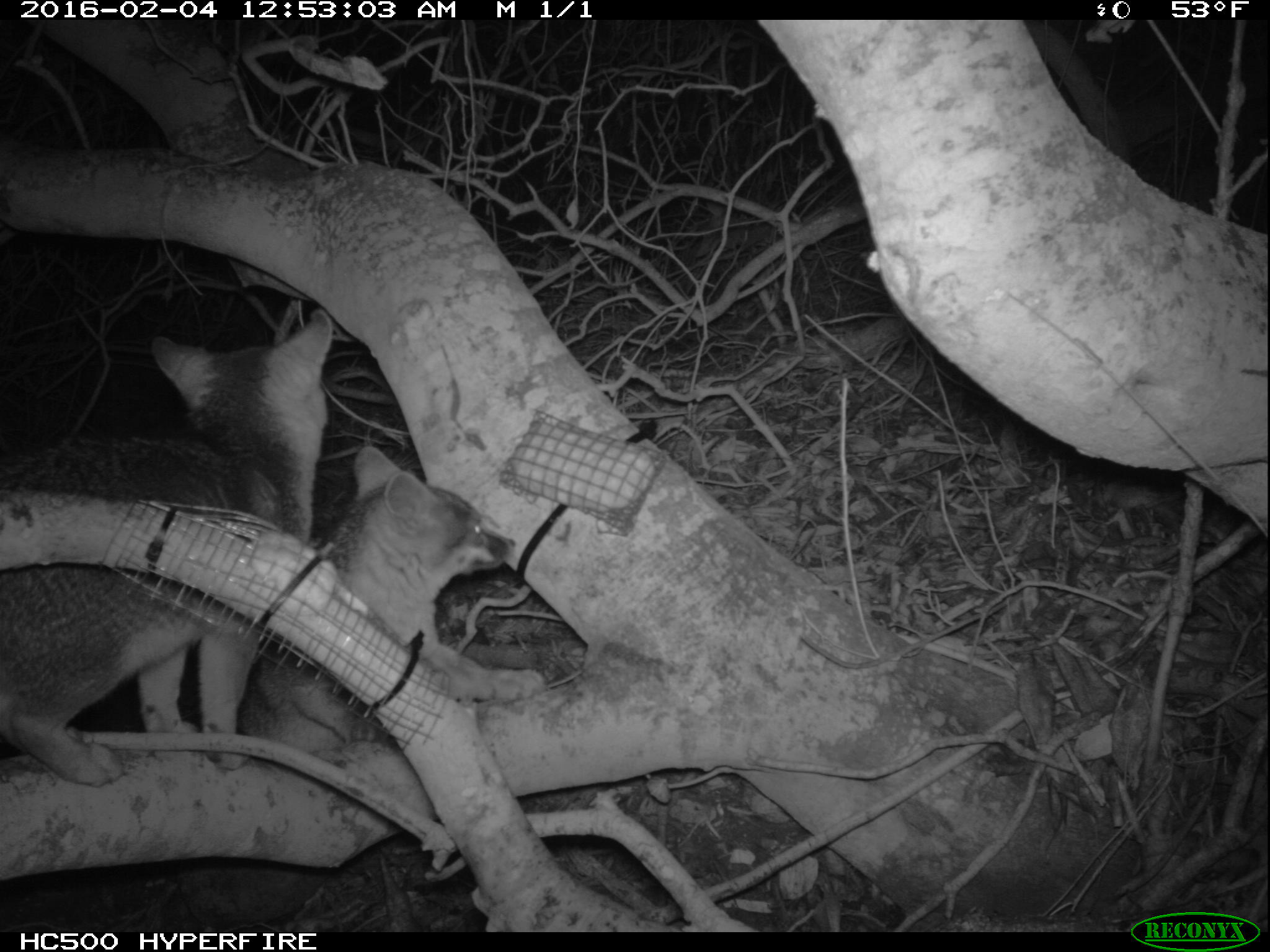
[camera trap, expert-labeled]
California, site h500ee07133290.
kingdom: Animalia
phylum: Chordata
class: Mammalia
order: Carnivora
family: Canidae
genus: Urocyon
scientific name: Urocyon littoralis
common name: island fox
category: fox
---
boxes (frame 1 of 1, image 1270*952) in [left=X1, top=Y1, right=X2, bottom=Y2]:
fox: [left=0, top=308, right=332, bottom=788]; [left=233, top=441, right=518, bottom=754]